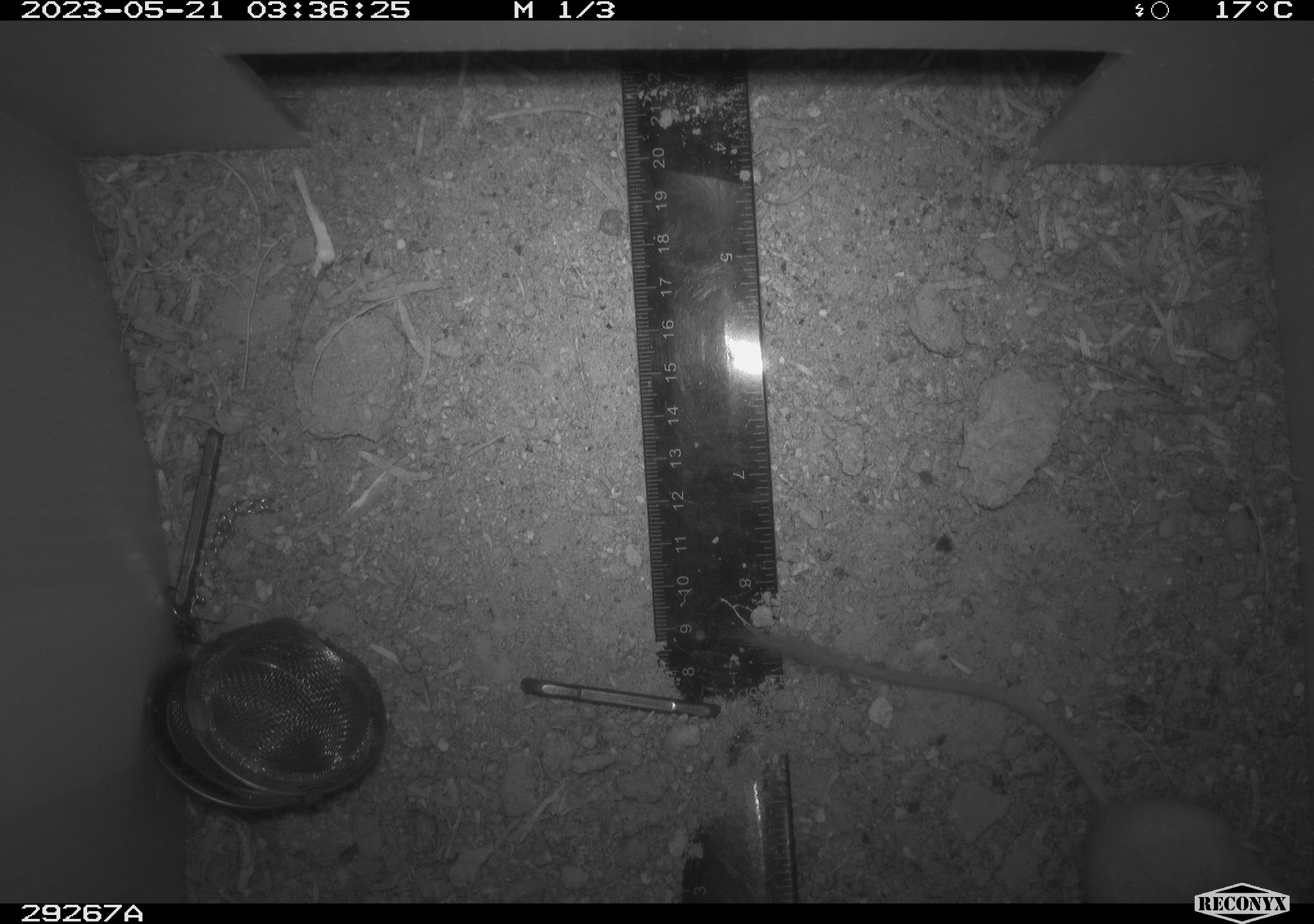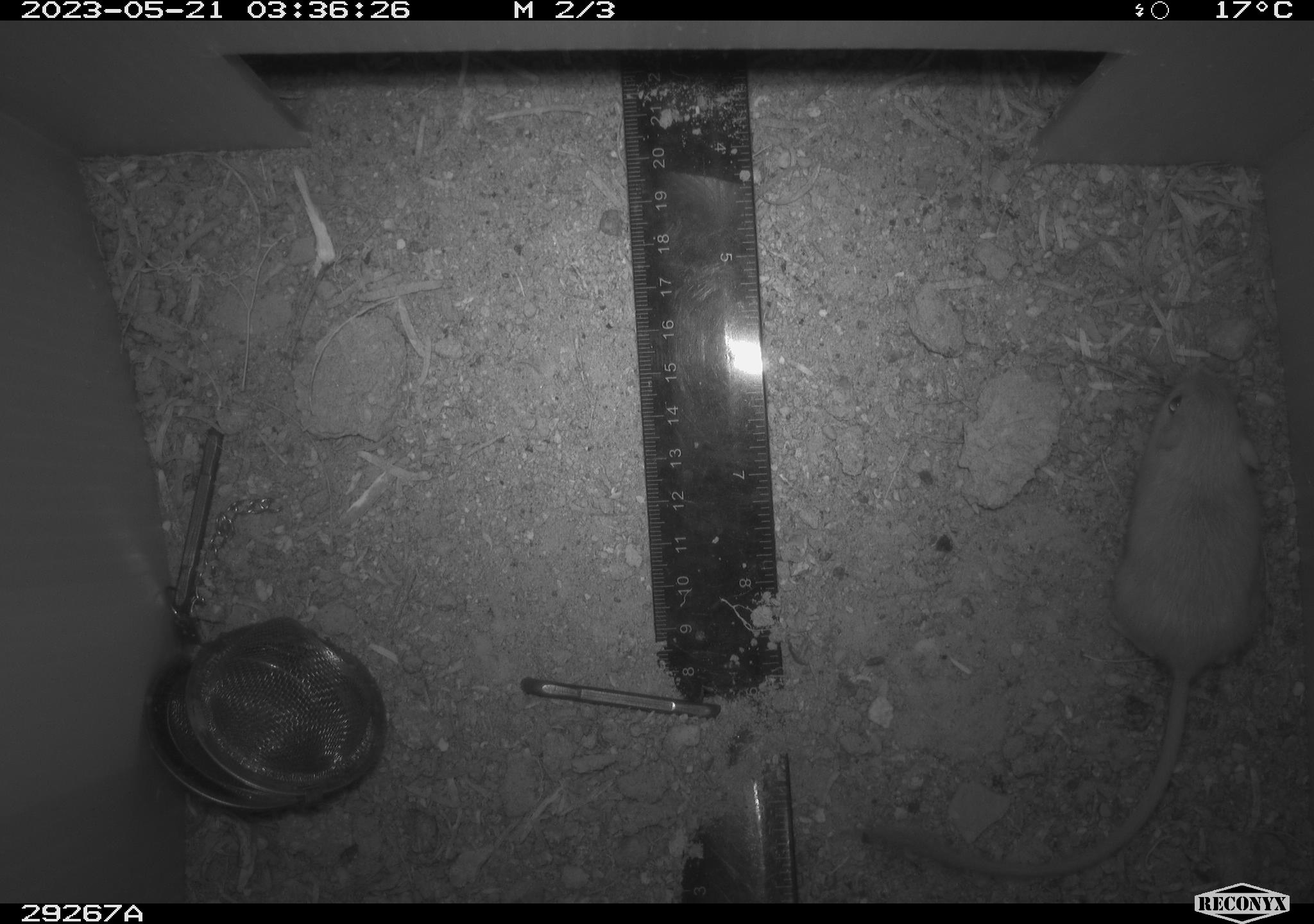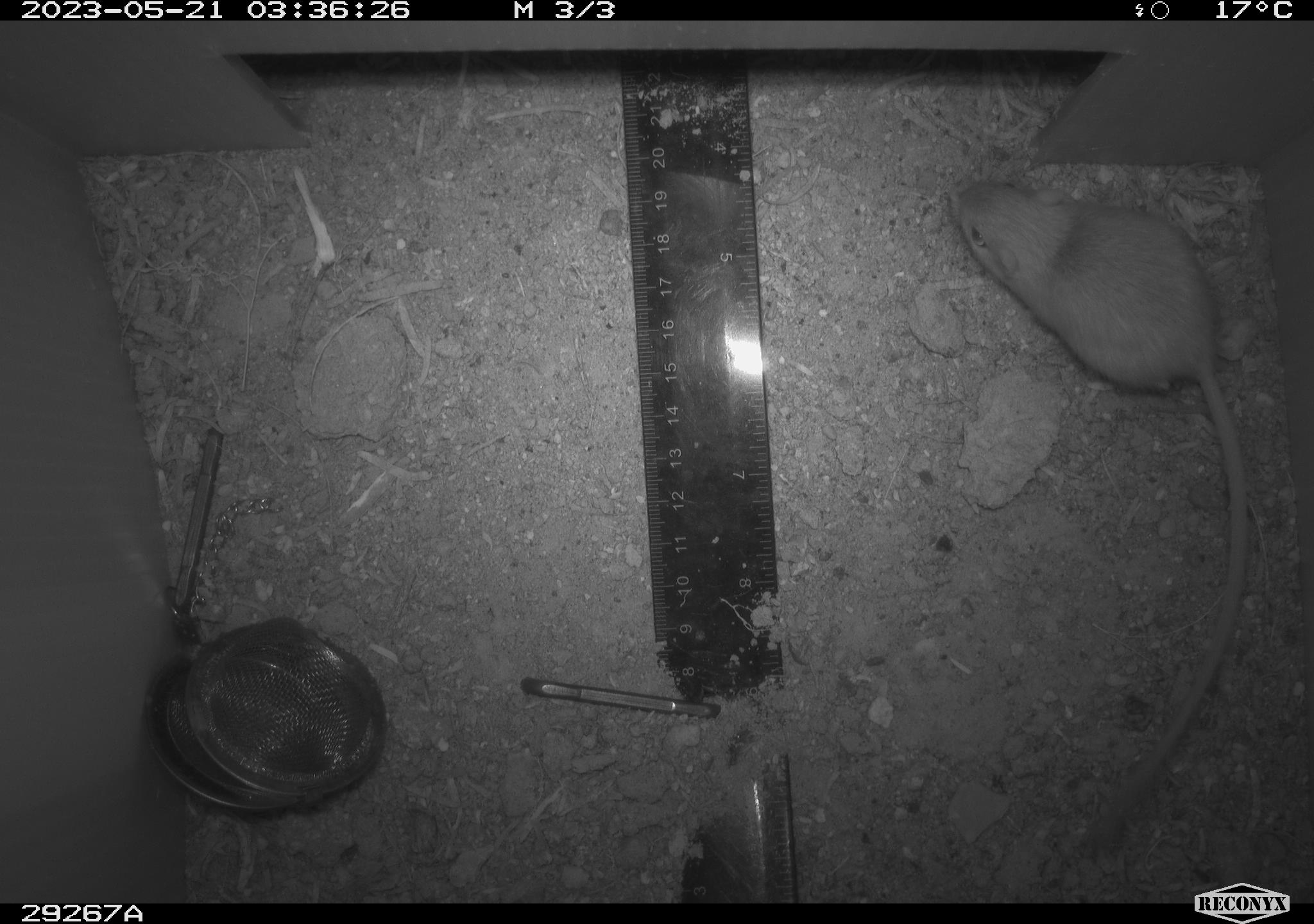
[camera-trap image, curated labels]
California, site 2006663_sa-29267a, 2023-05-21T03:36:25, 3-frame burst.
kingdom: Animalia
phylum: Chordata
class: Mammalia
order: Rodentia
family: Heteromyidae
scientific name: Heteromyidae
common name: kangaroo rats and pocket mice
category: heteromyidae family